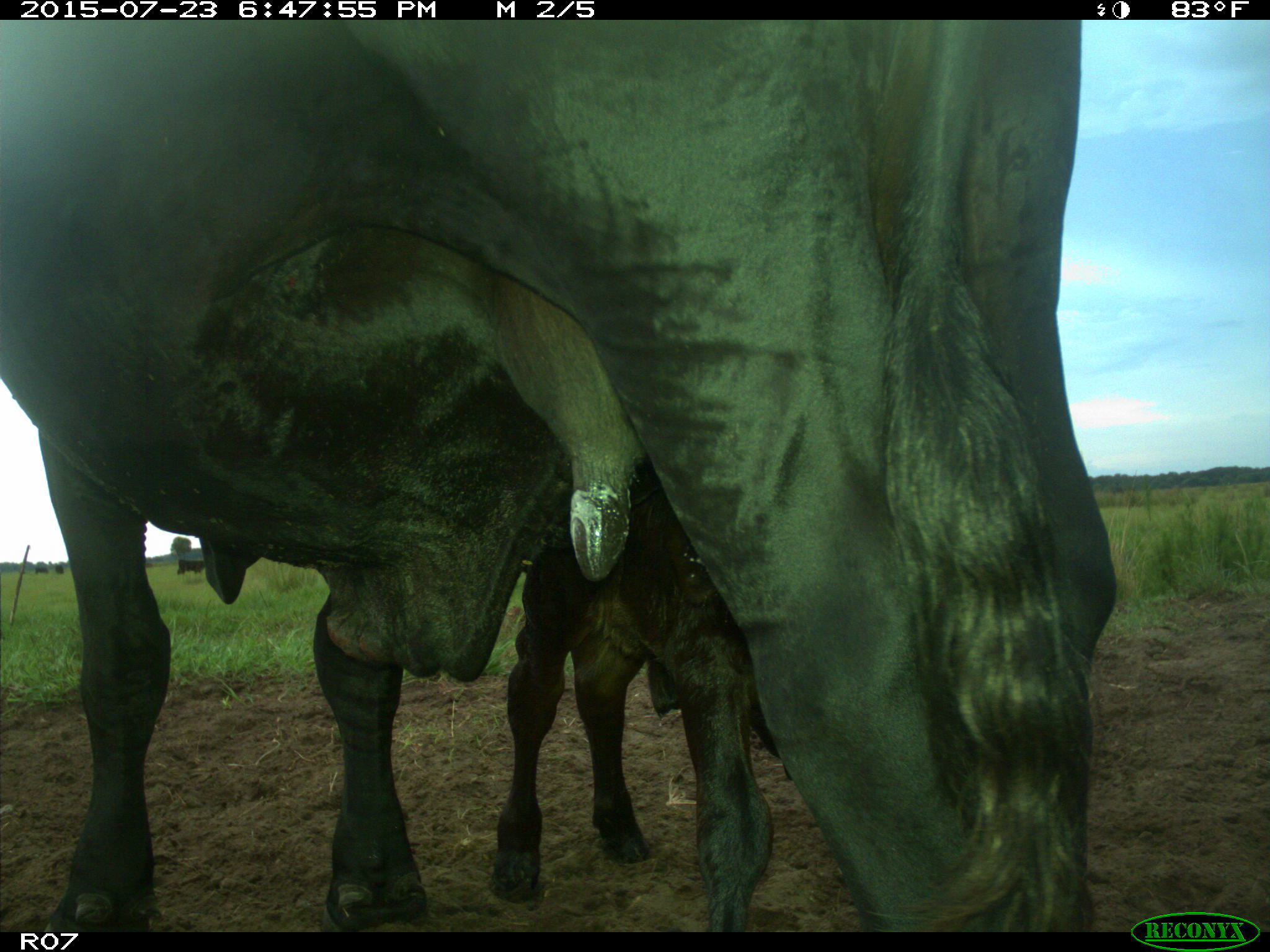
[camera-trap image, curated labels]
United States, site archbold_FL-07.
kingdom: Animalia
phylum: Chordata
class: Mammalia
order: Artiodactyla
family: Bovidae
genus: Bos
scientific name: Bos taurus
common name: domestic cow